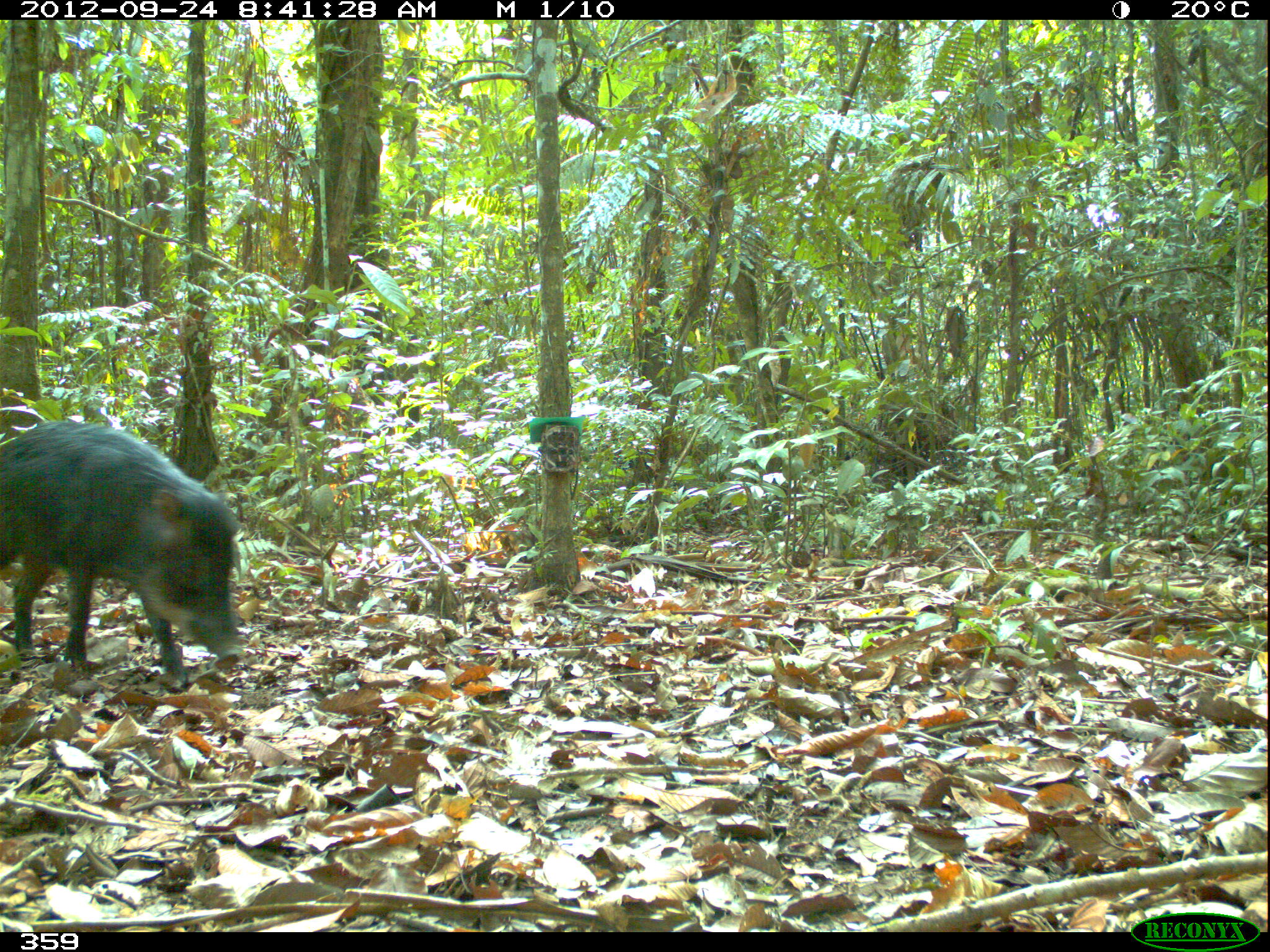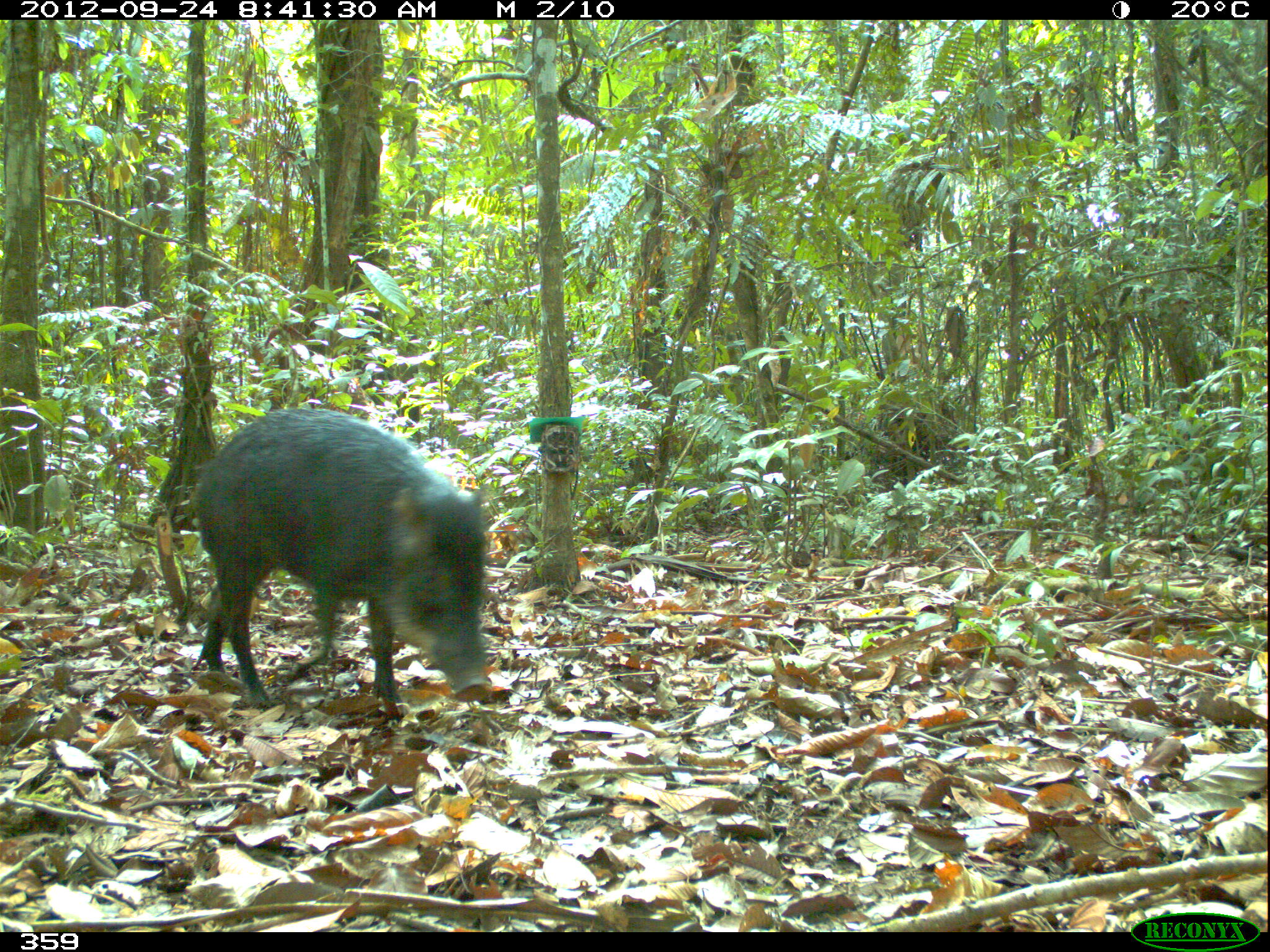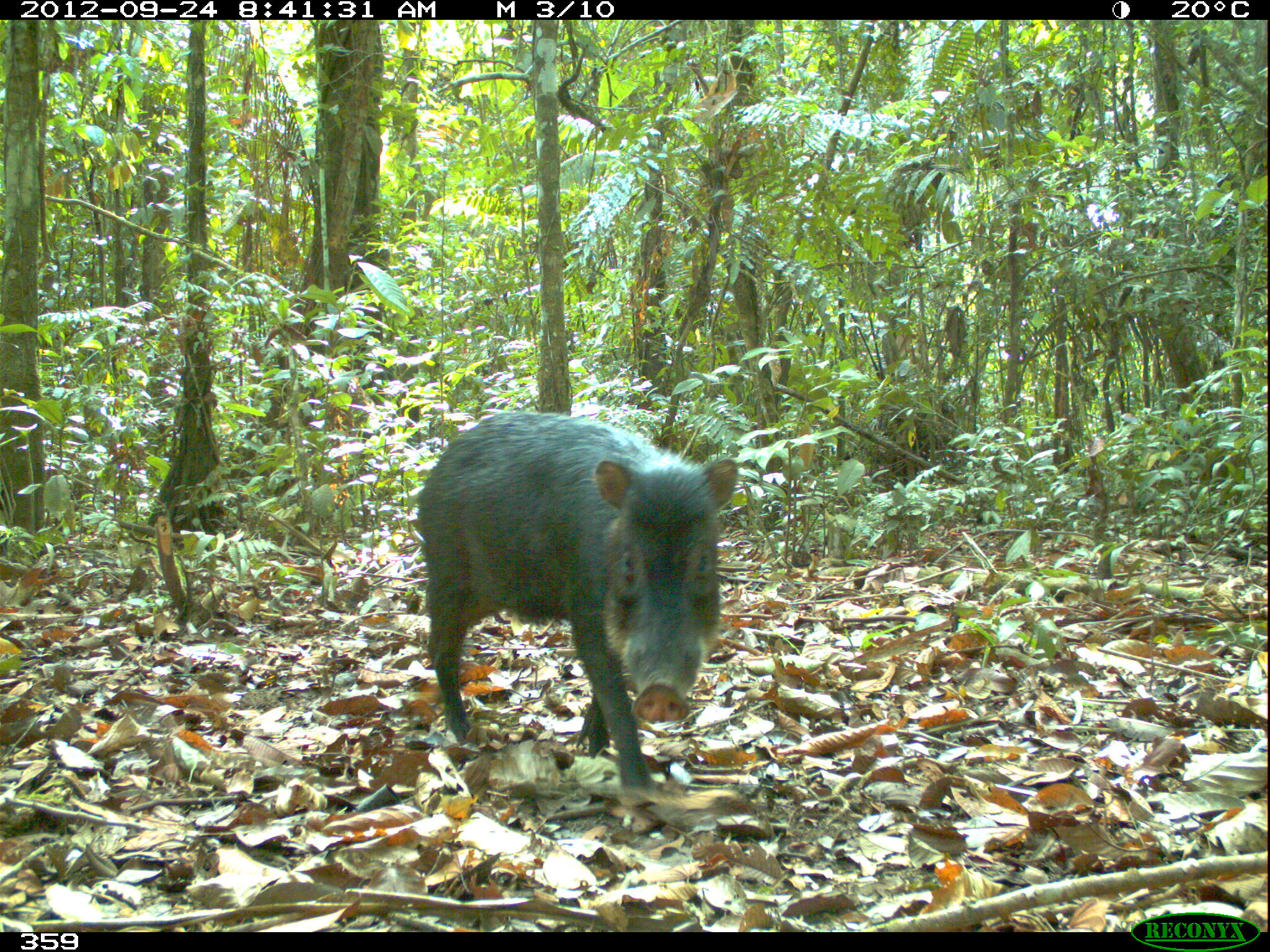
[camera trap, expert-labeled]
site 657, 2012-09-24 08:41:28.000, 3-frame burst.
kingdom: Animalia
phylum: Chordata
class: Mammalia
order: Artiodactyla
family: Tayassuidae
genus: Tayassu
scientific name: Tayassu pecari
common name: white-lipped peccary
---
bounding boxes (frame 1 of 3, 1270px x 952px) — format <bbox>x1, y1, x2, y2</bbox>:
tayassu pecari: <bbox>0, 416, 241, 683</bbox>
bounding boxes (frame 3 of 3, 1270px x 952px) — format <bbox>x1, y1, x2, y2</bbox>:
tayassu pecari: <bbox>412, 409, 742, 812</bbox>